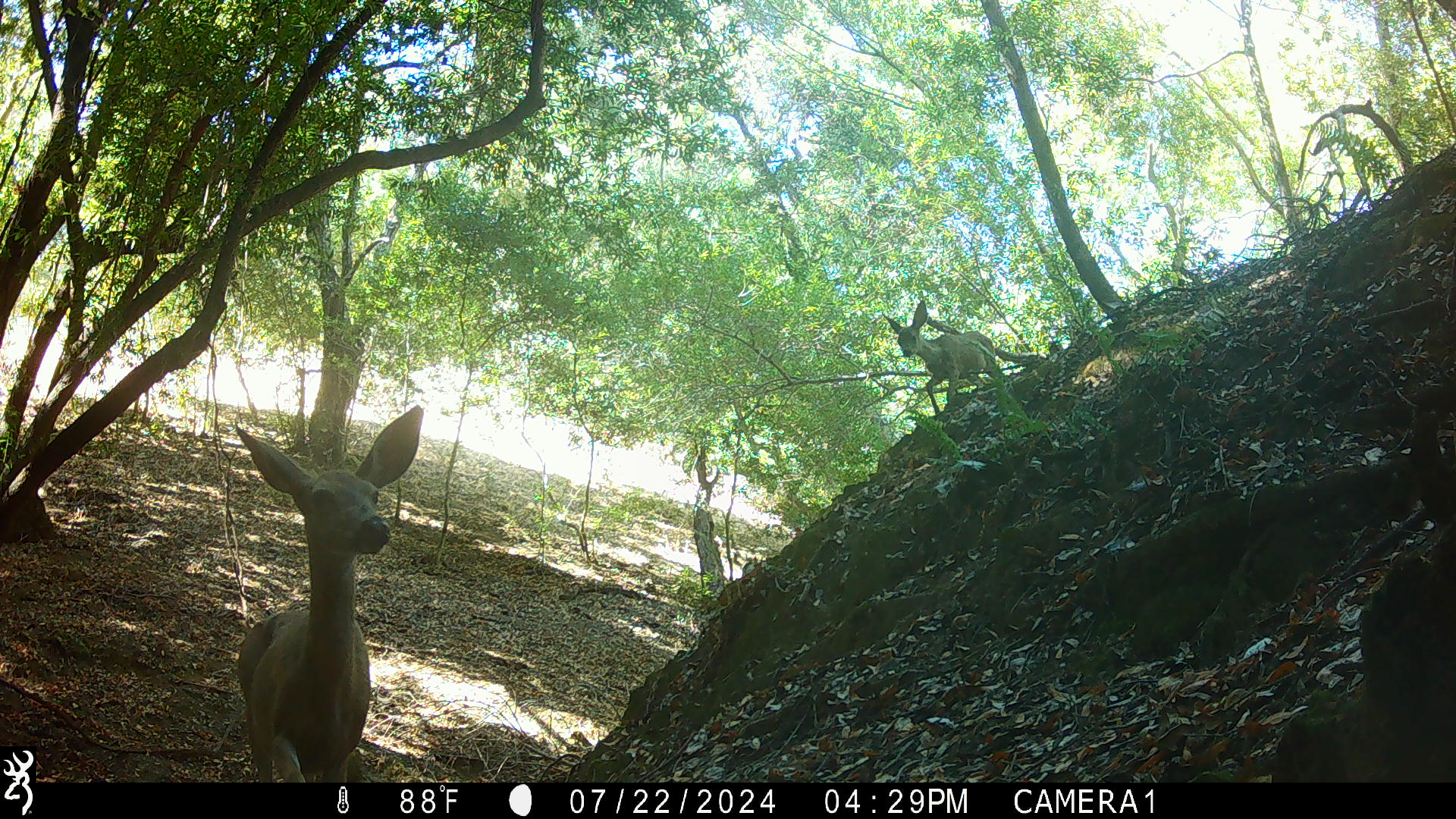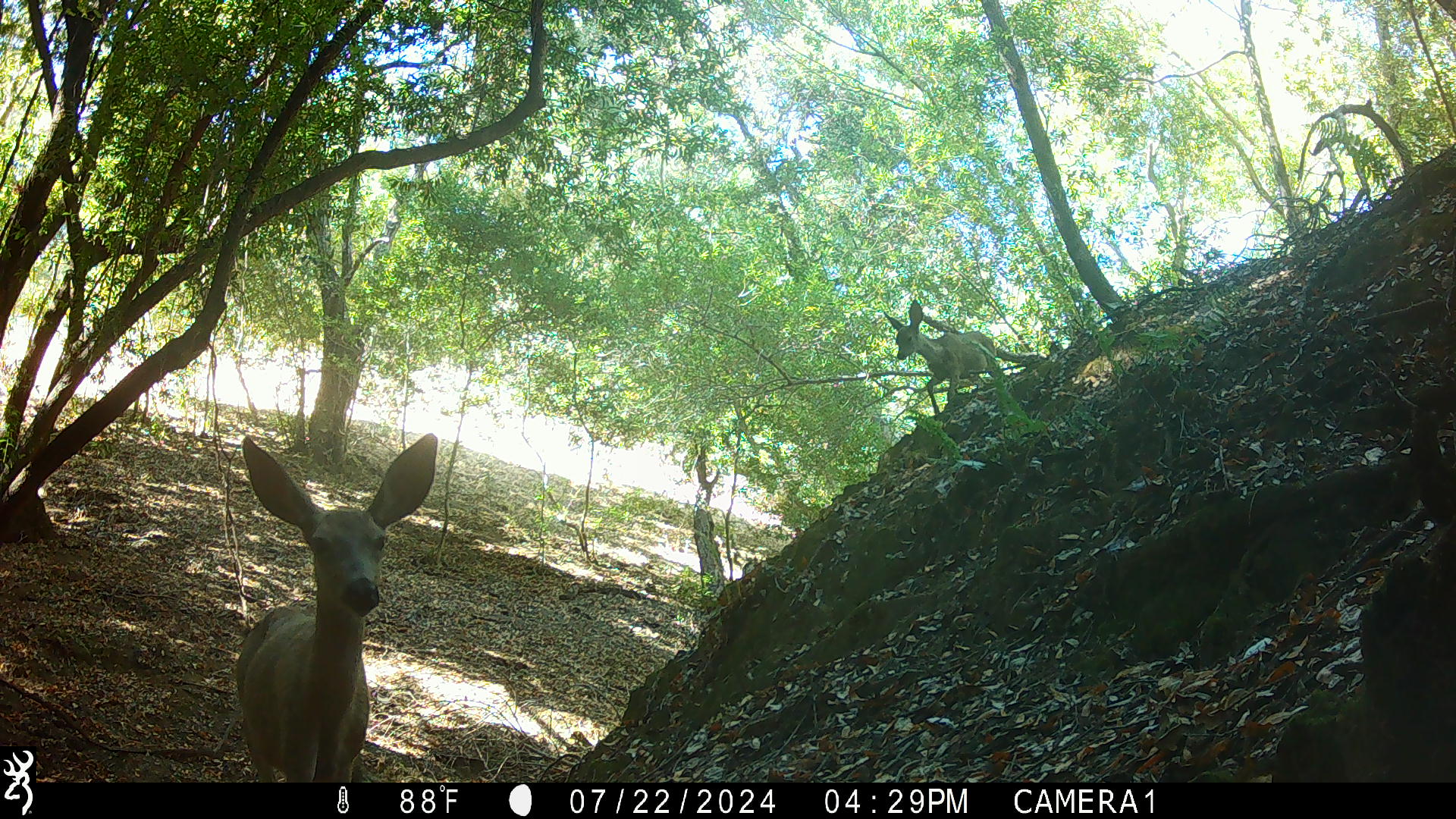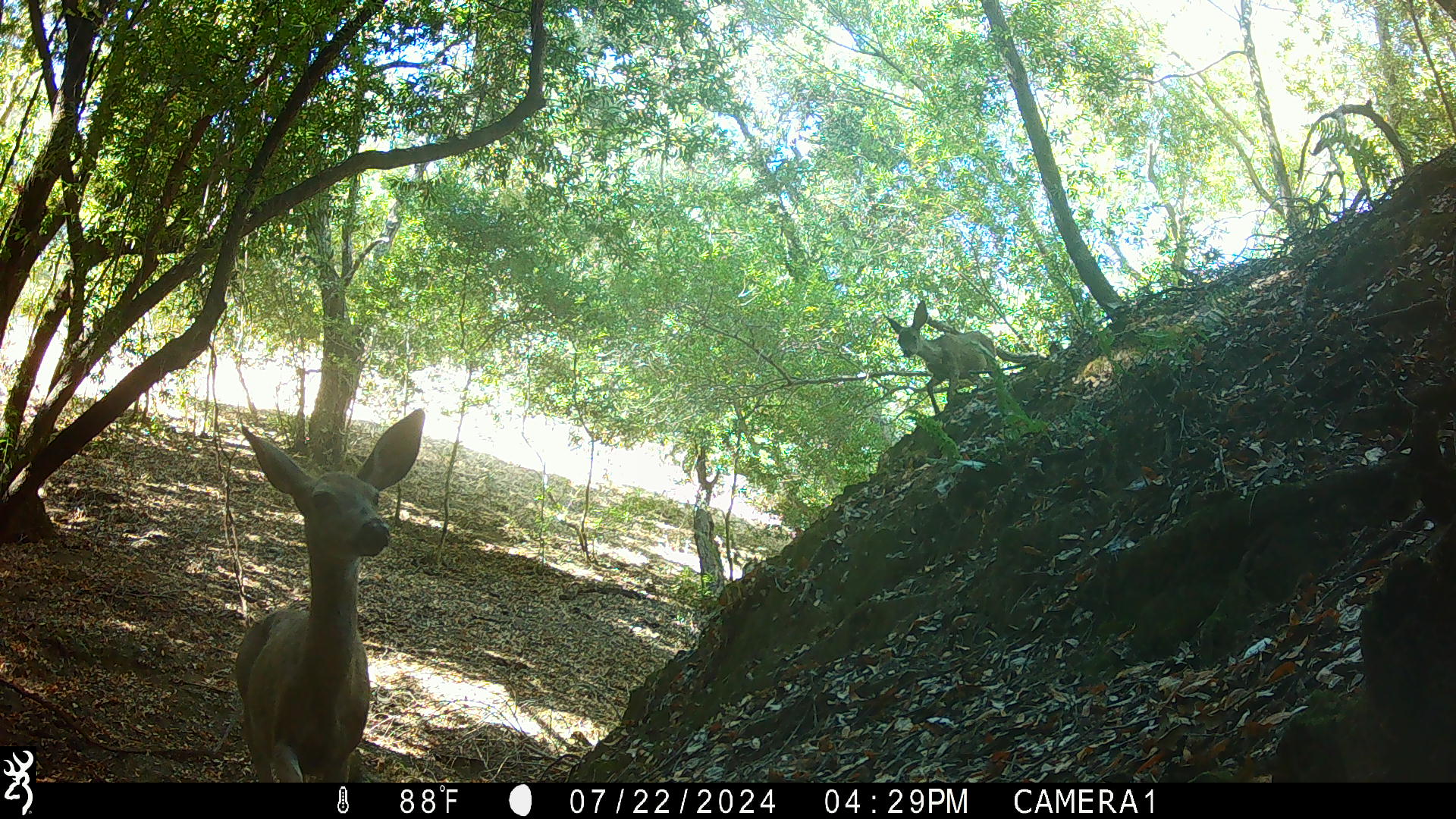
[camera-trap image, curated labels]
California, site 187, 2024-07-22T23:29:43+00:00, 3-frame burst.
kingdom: Animalia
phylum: Chordata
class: Mammalia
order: Artiodactyla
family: Cervidae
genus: Odocoileus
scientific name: Odocoileus hemionus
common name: mule deer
Mule deer (Odocoileus hemionus).